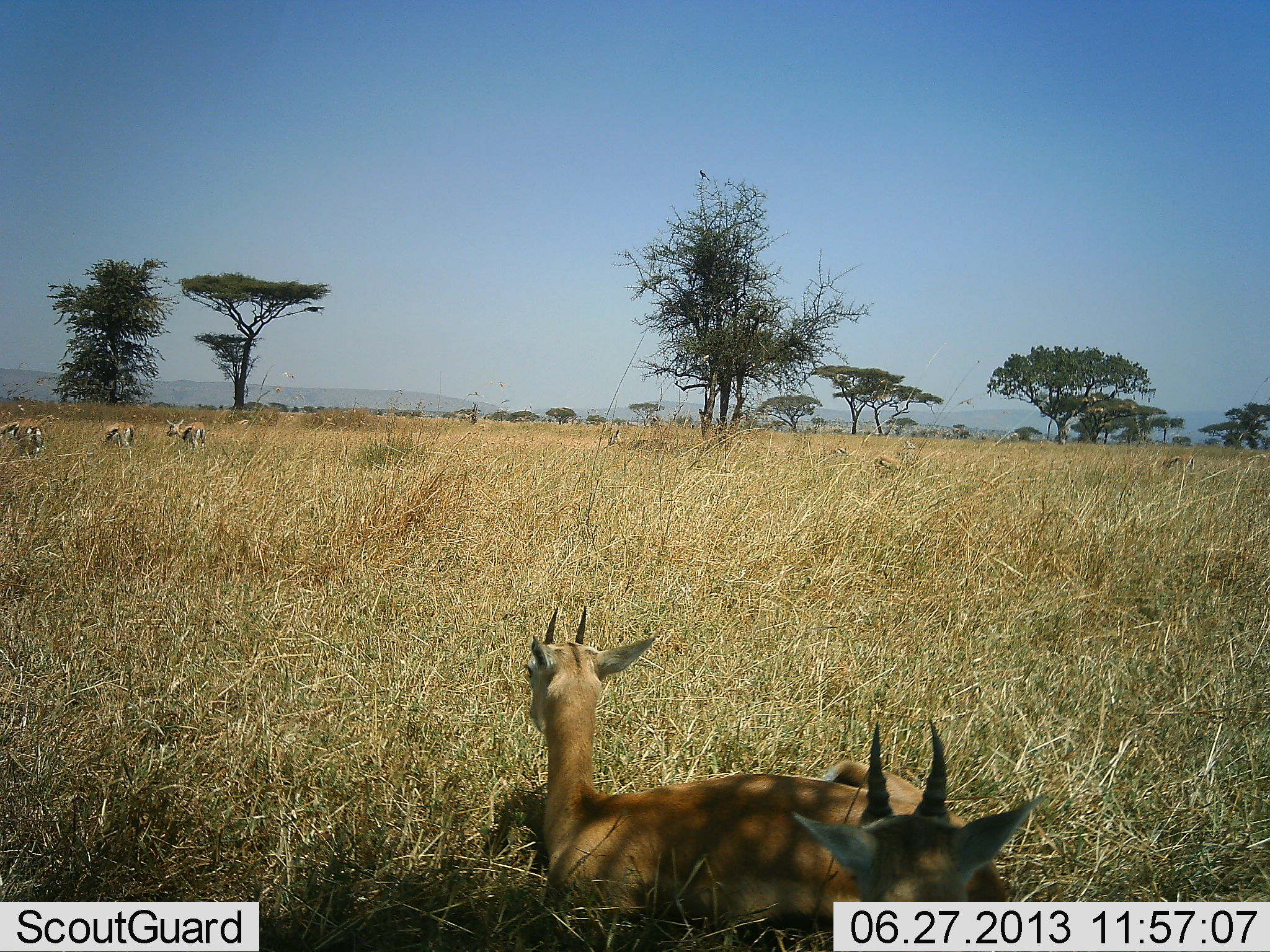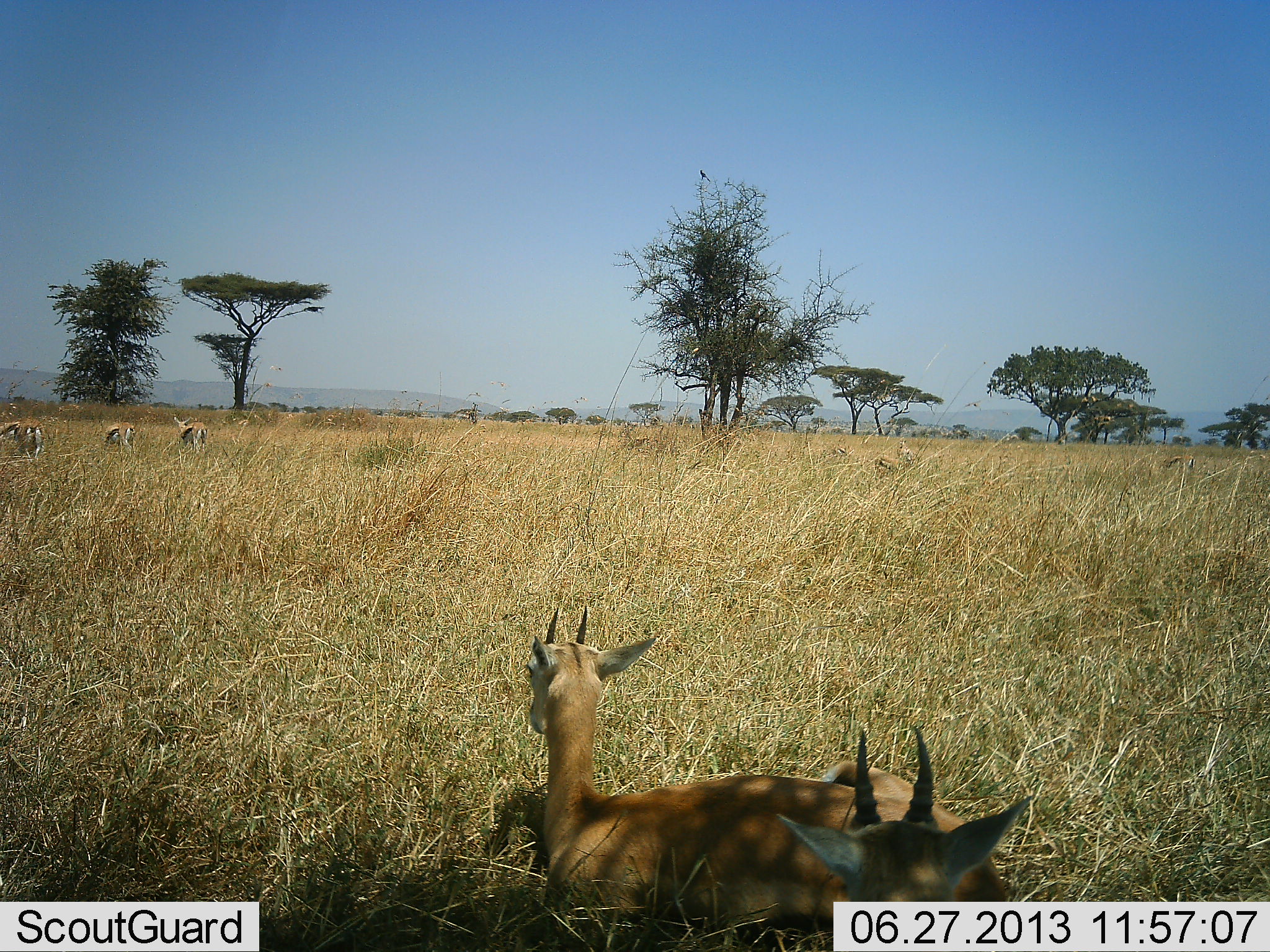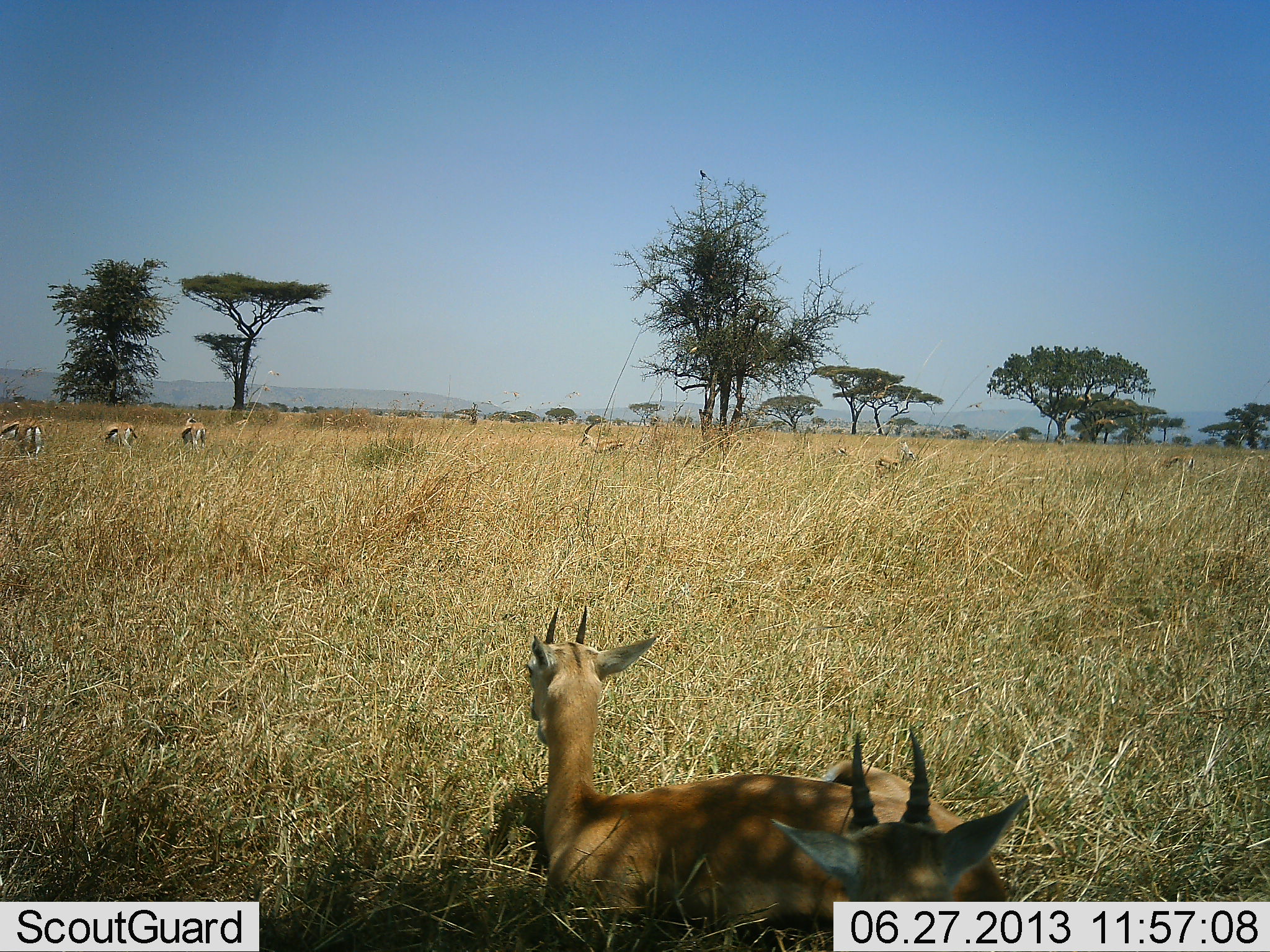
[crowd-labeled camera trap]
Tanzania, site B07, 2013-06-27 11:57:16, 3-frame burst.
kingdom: Animalia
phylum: Chordata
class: Mammalia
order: Artiodactyla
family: Bovidae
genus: Eudorcas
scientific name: Eudorcas thomsonii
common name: thomson's gazelle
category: gazellethomsons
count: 7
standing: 68%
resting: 92%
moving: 40%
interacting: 0%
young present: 8%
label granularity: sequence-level